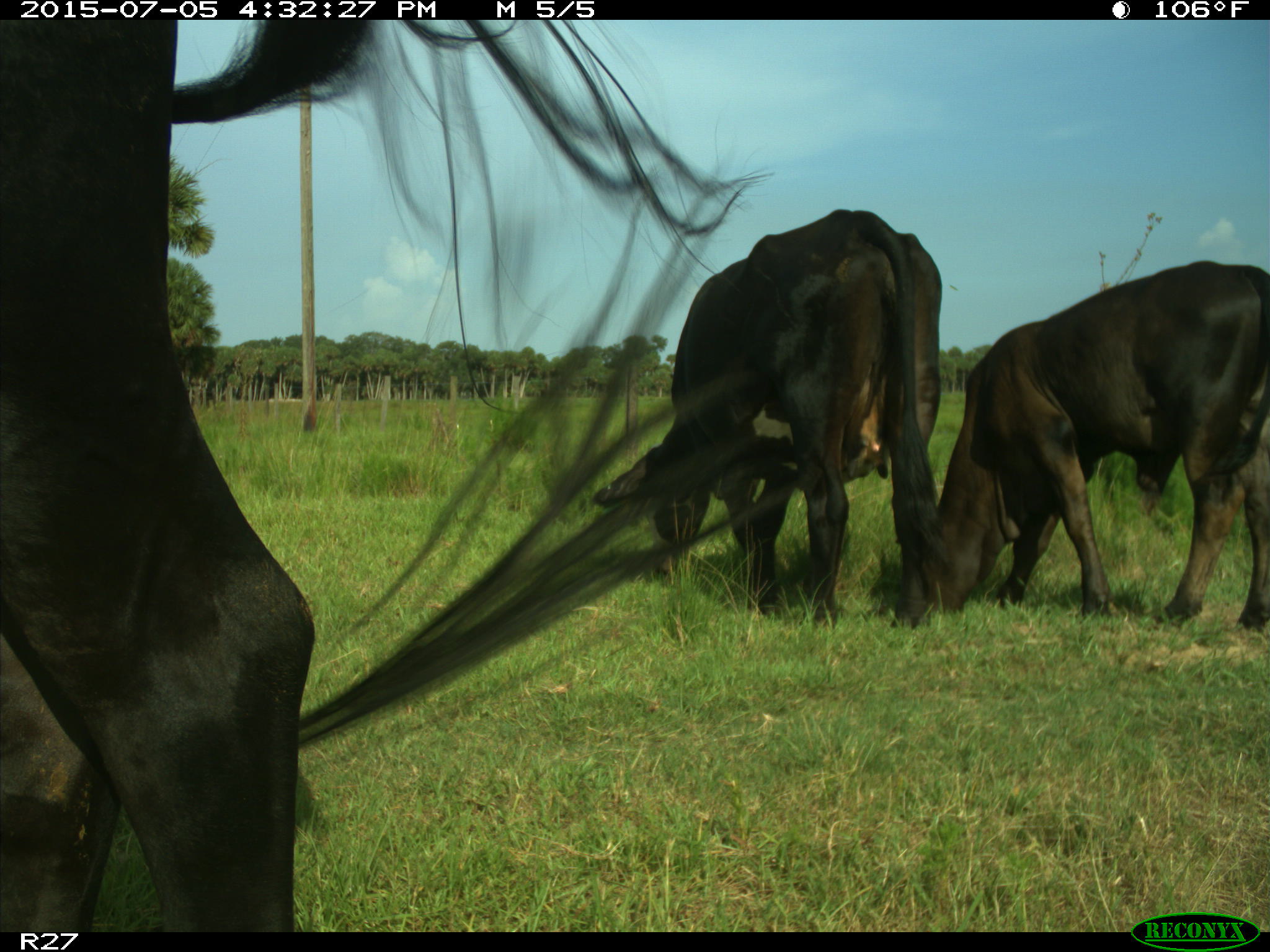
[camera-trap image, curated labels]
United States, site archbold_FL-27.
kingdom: Animalia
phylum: Chordata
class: Mammalia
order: Artiodactyla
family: Bovidae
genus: Bos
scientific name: Bos taurus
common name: domestic cow